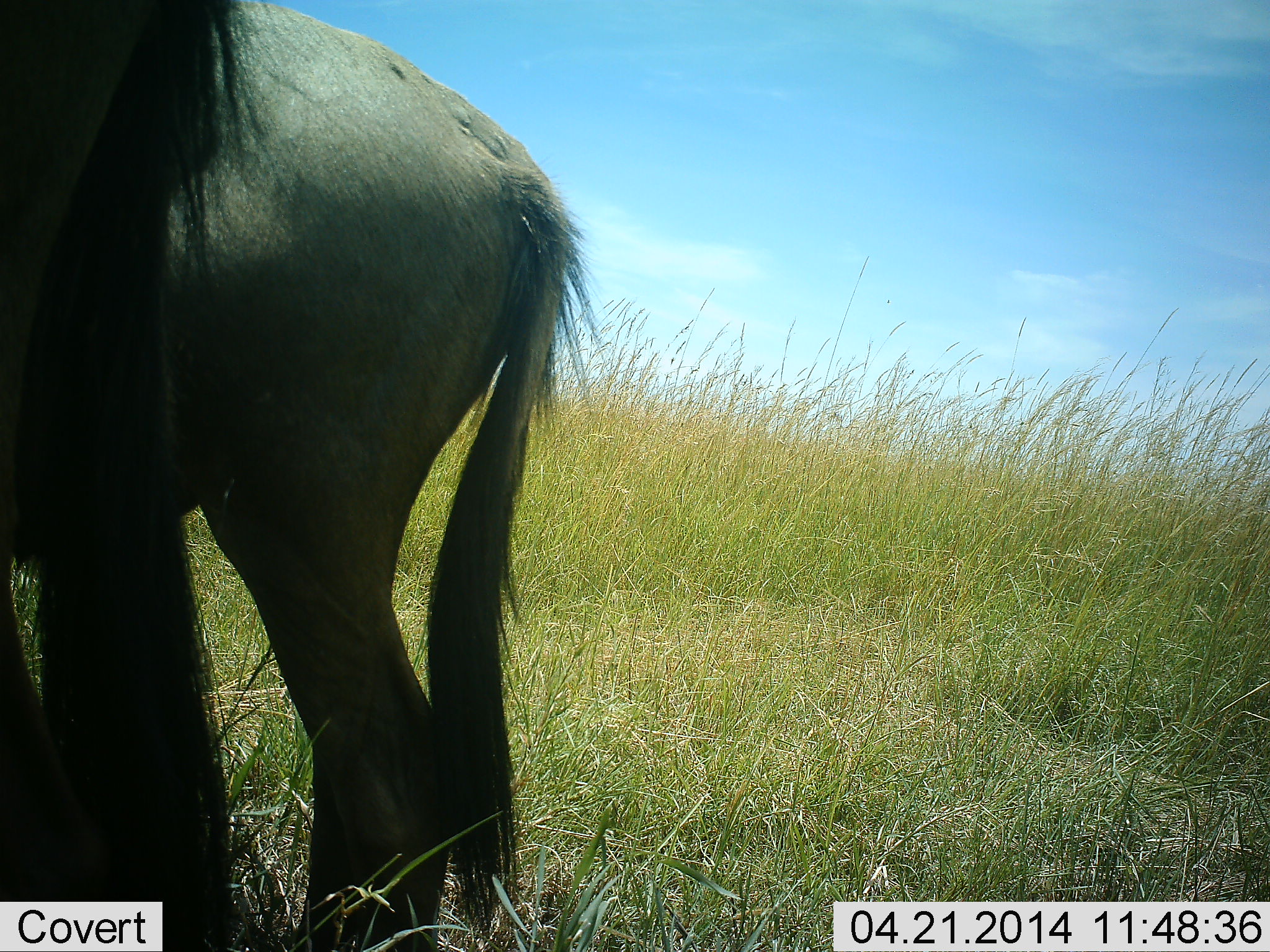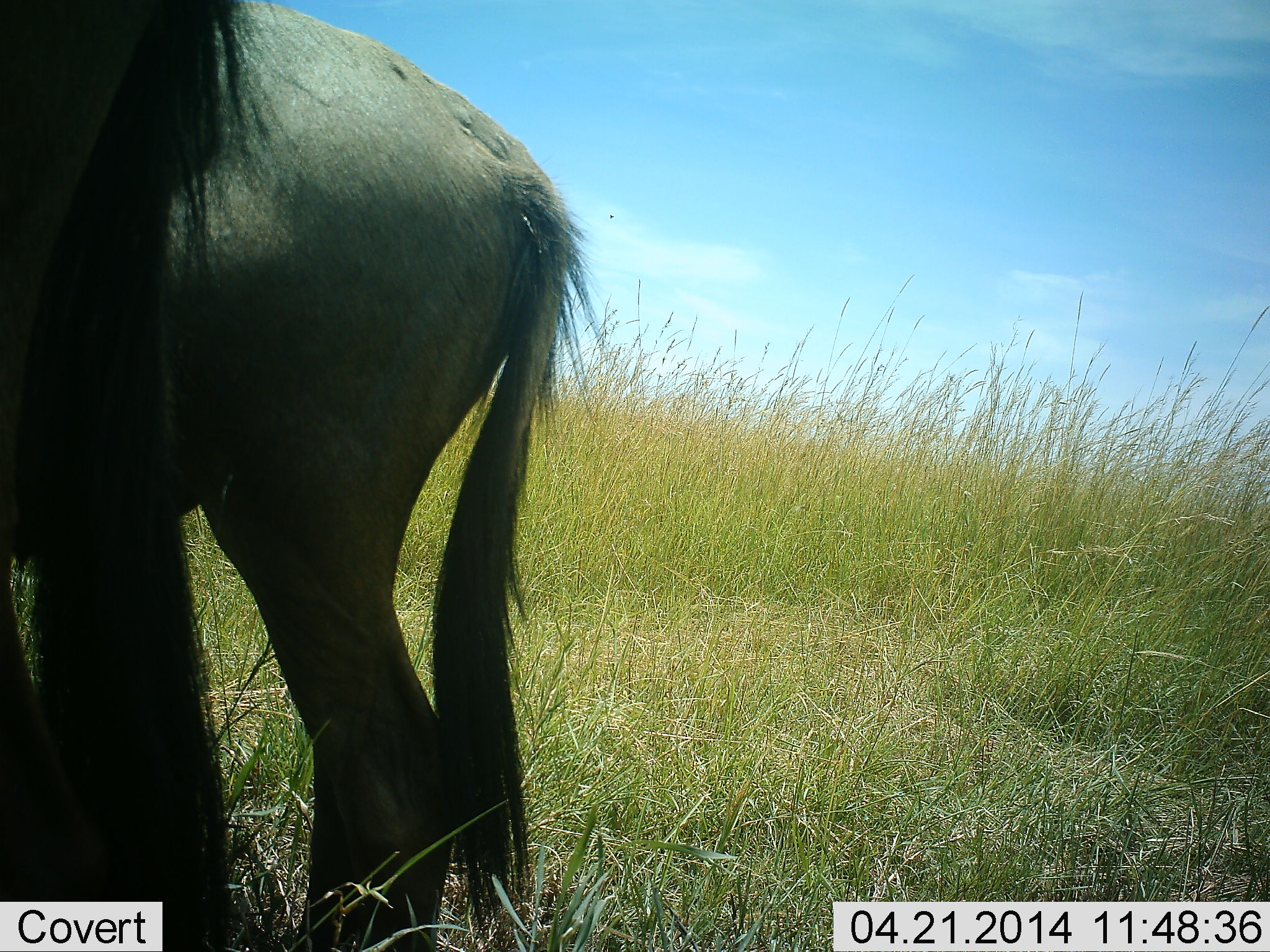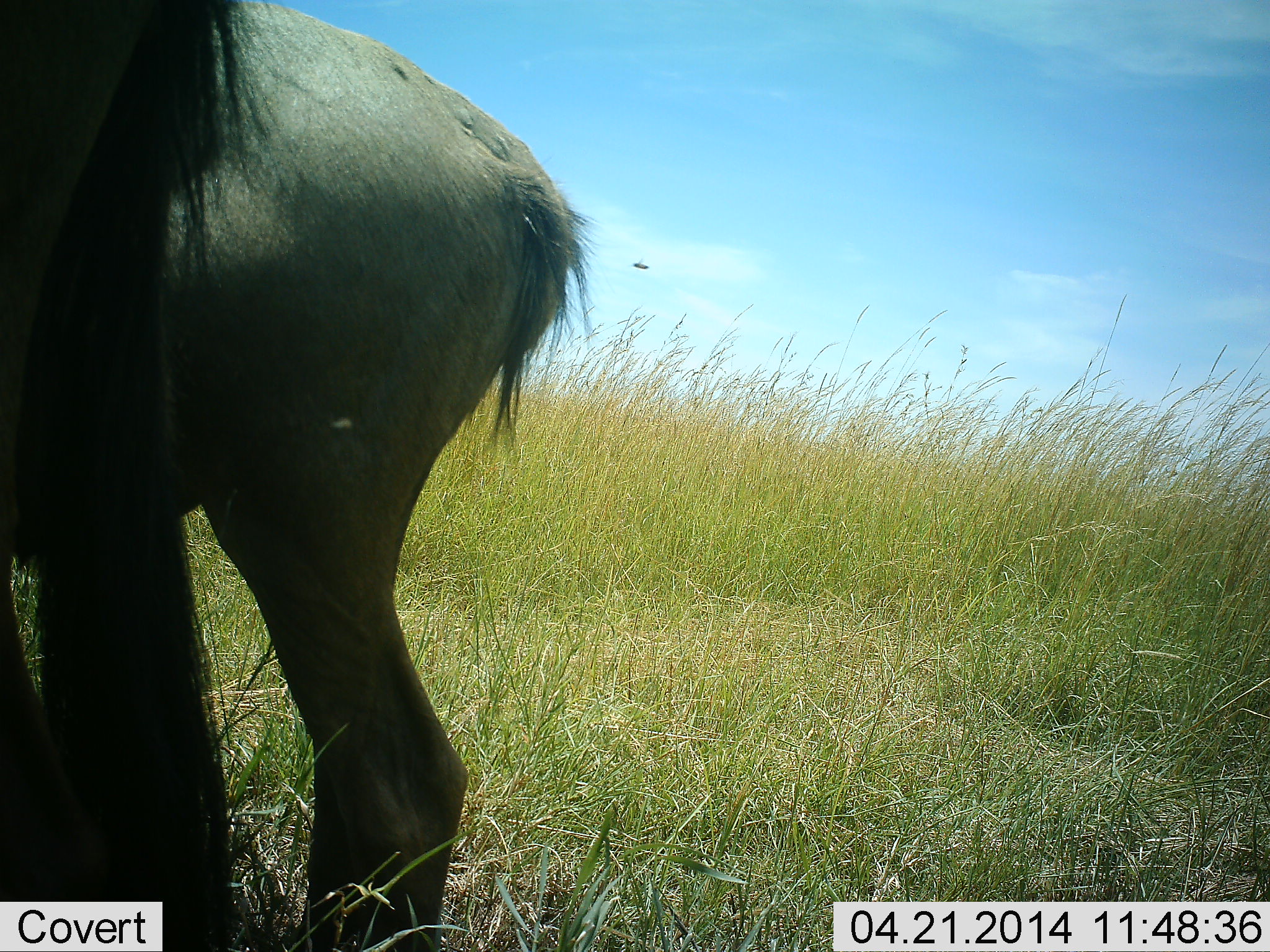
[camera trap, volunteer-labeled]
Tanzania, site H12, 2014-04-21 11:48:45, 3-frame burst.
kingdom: Animalia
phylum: Chordata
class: Mammalia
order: Artiodactyla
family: Bovidae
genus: Connochaetes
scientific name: Connochaetes taurinus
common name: blue wildebeest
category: wildebeest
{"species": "wildebeest (blue wildebeest) (Connochaetes taurinus)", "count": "2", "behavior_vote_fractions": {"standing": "91%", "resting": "0%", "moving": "0%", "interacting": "9%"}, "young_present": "0%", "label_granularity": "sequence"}